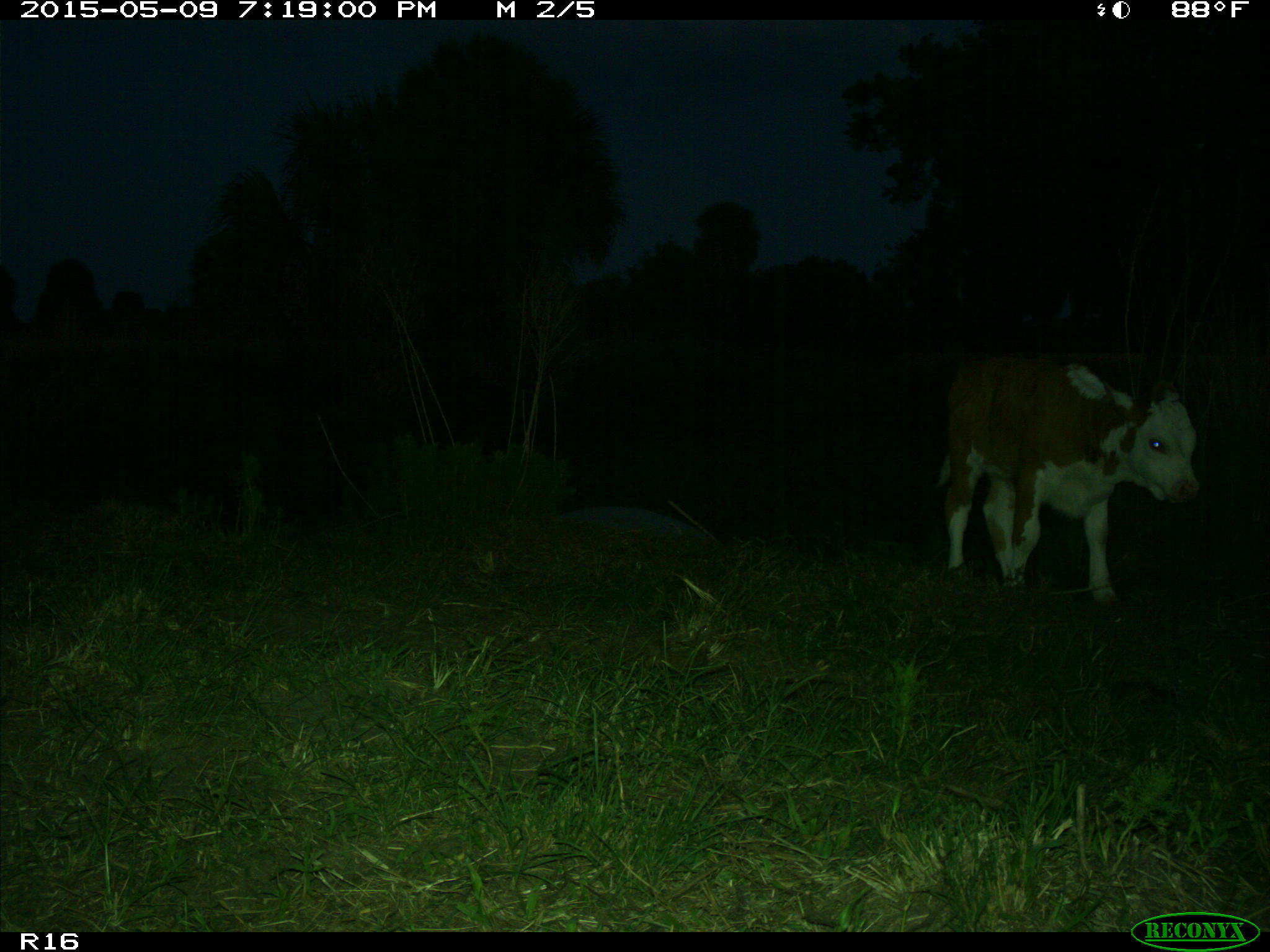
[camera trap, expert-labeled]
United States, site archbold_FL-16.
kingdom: Animalia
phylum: Chordata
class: Mammalia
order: Artiodactyla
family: Bovidae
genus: Bos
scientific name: Bos taurus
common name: domestic cow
Bos taurus (domestic cow).